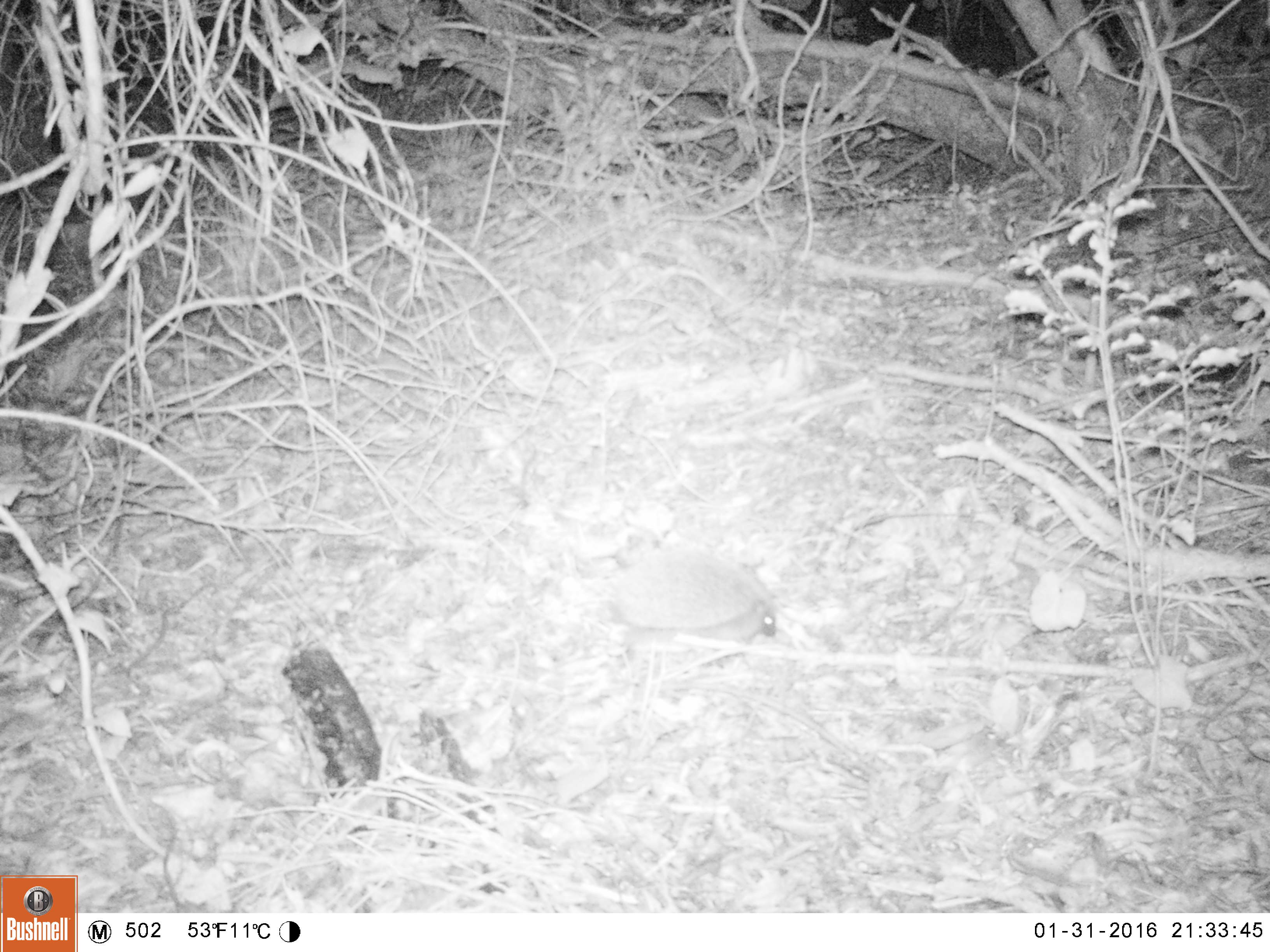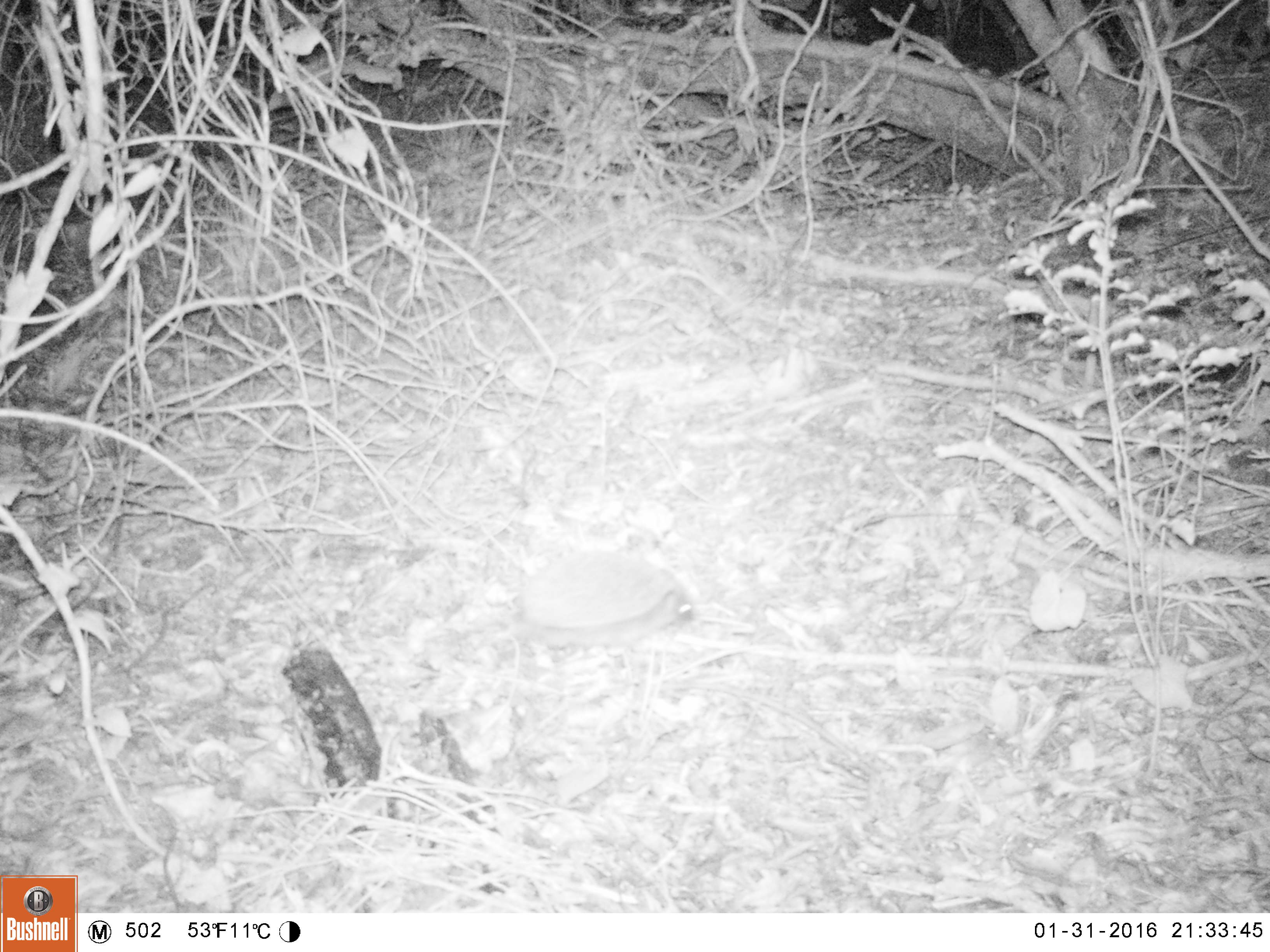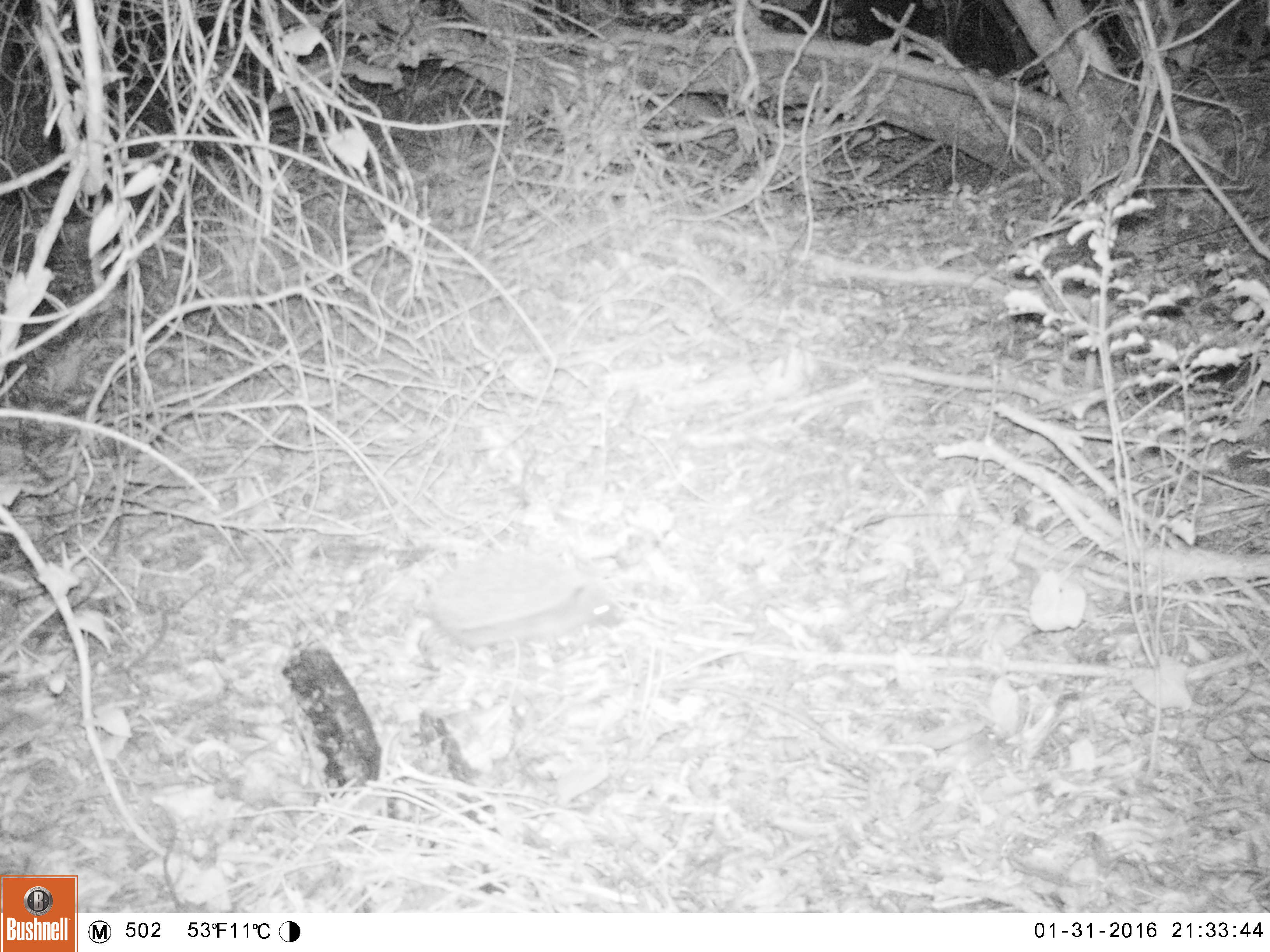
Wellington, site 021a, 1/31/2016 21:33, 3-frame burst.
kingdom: Animalia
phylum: Chordata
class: Mammalia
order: Eulipotyphla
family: Erinaceidae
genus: Erinaceus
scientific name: Erinaceus europaeus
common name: hedgehog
Hedgehog (Erinaceus europaeus).